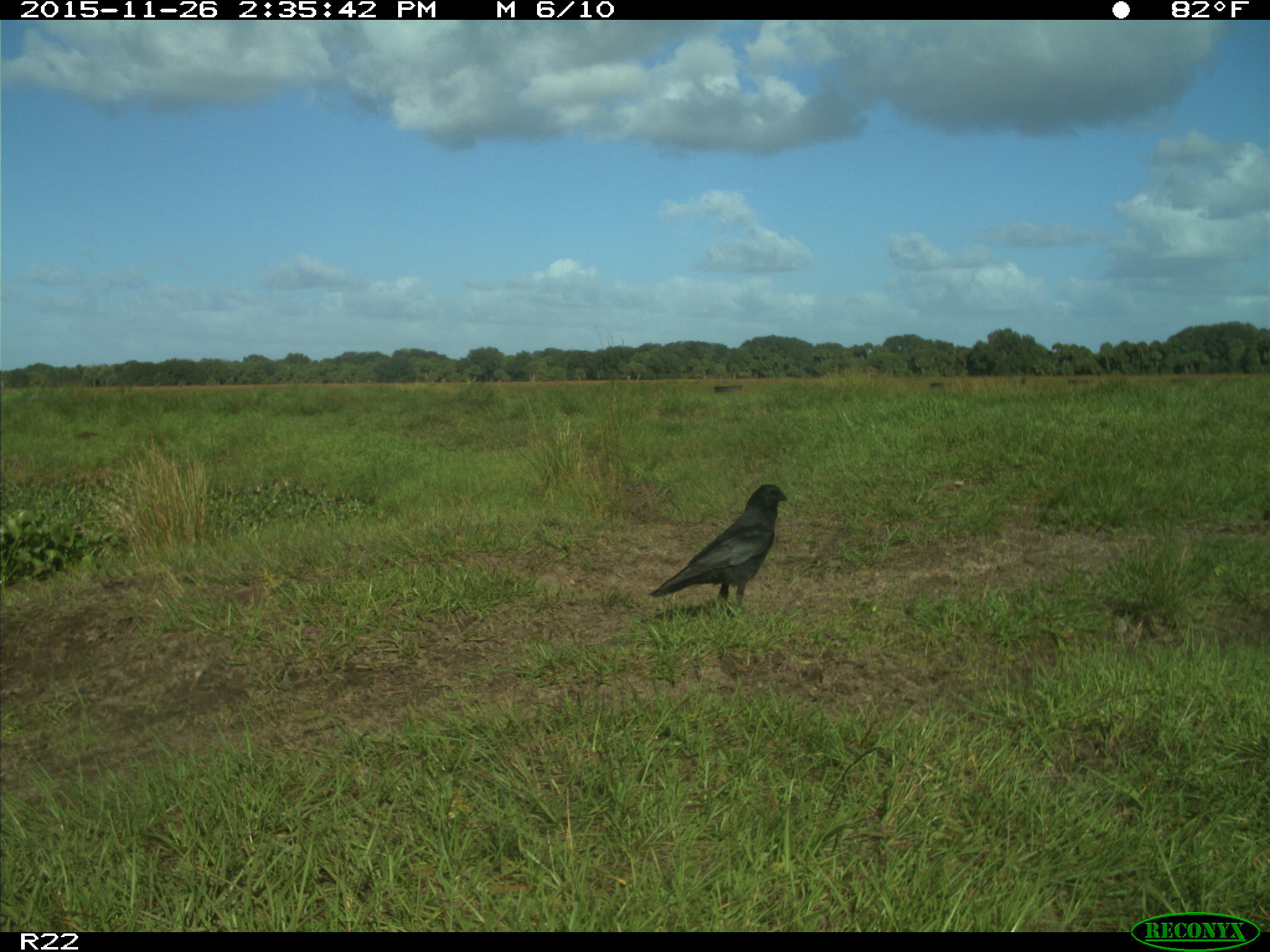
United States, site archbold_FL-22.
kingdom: Animalia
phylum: Chordata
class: Aves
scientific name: Aves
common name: birds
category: unidentified bird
Unidentified bird (birds) (Aves).